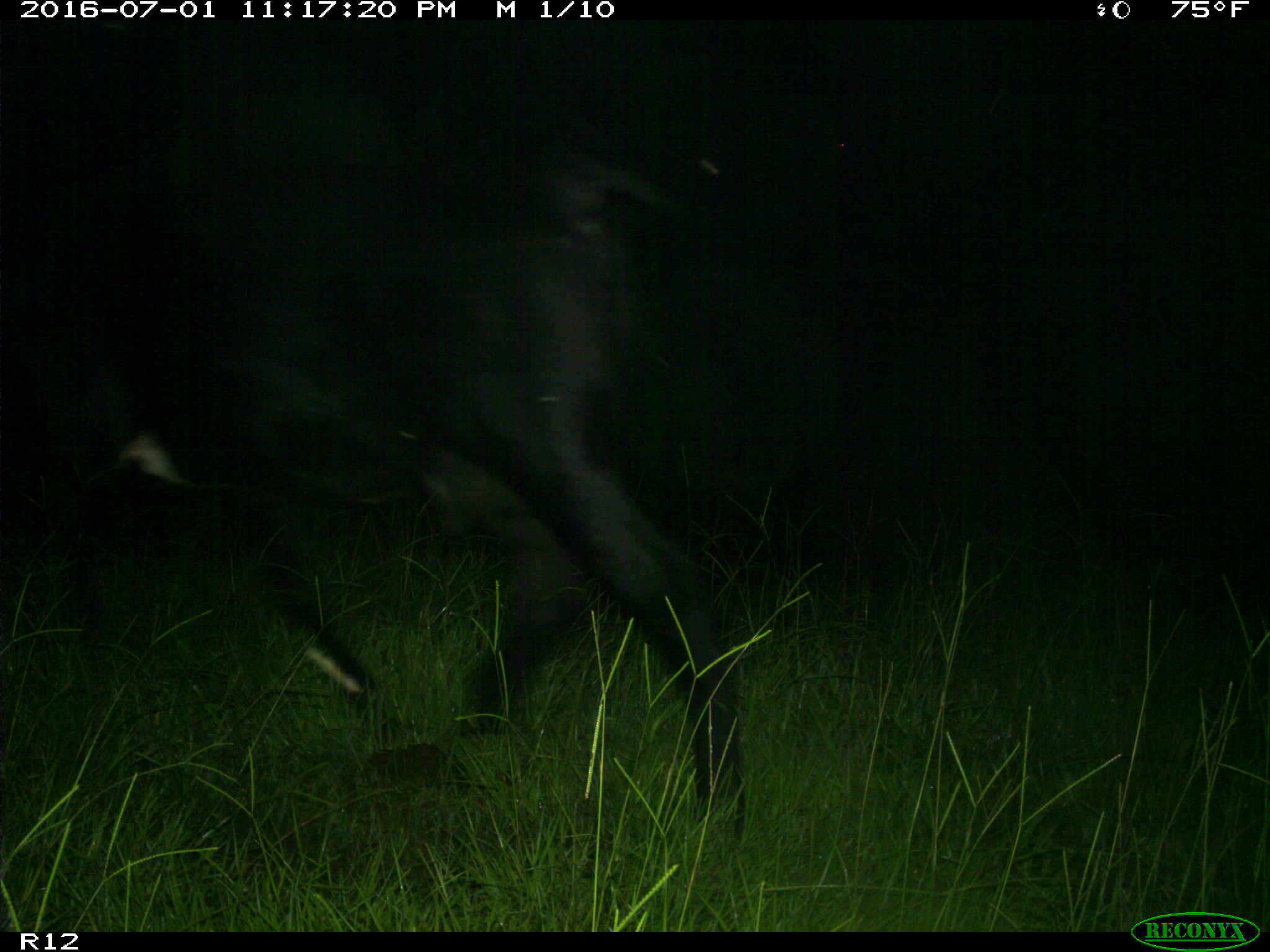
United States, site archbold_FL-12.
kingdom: Animalia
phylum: Chordata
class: Mammalia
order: Artiodactyla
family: Bovidae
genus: Bos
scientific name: Bos taurus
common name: domestic cow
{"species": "Bos taurus (domestic cow)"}